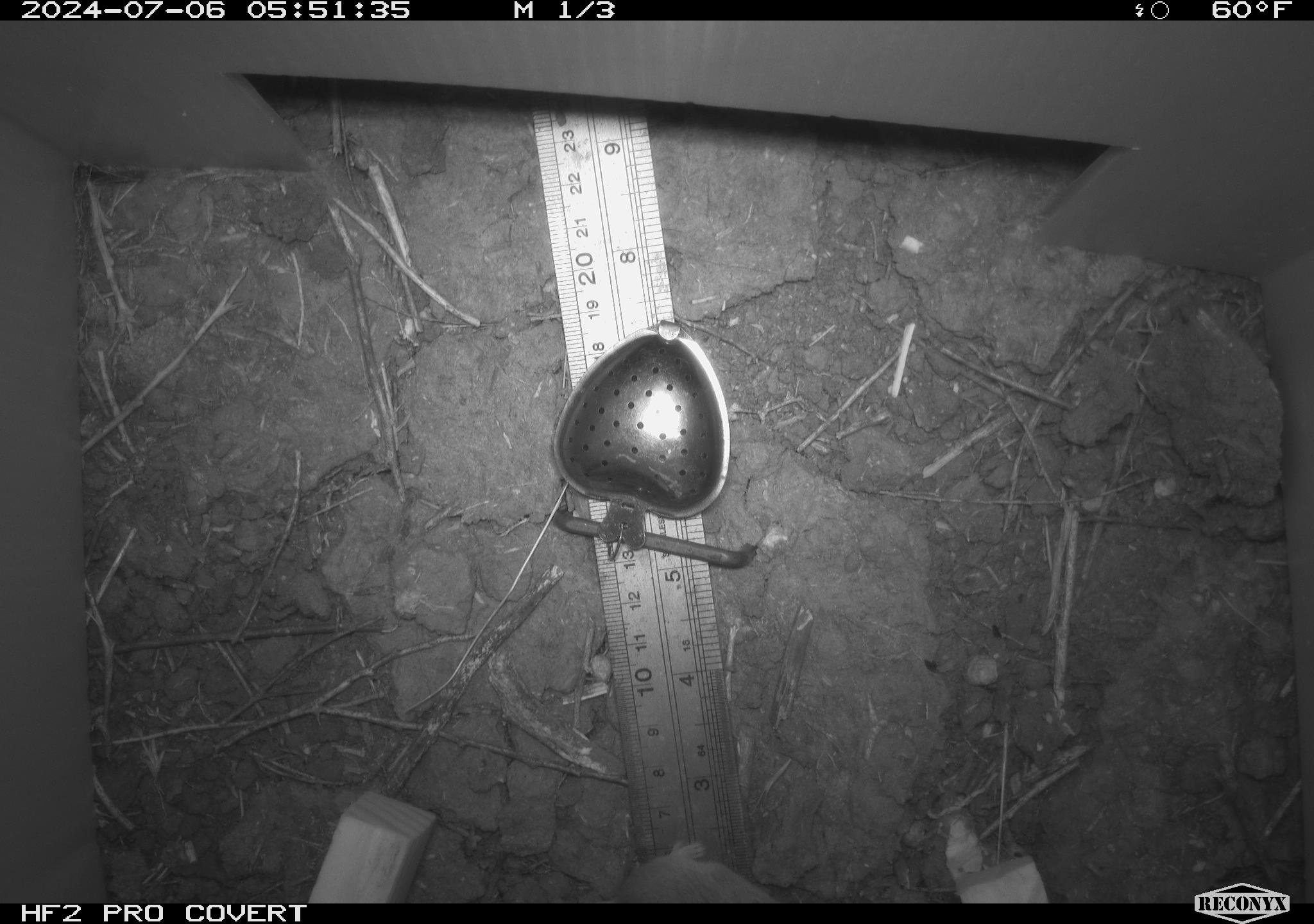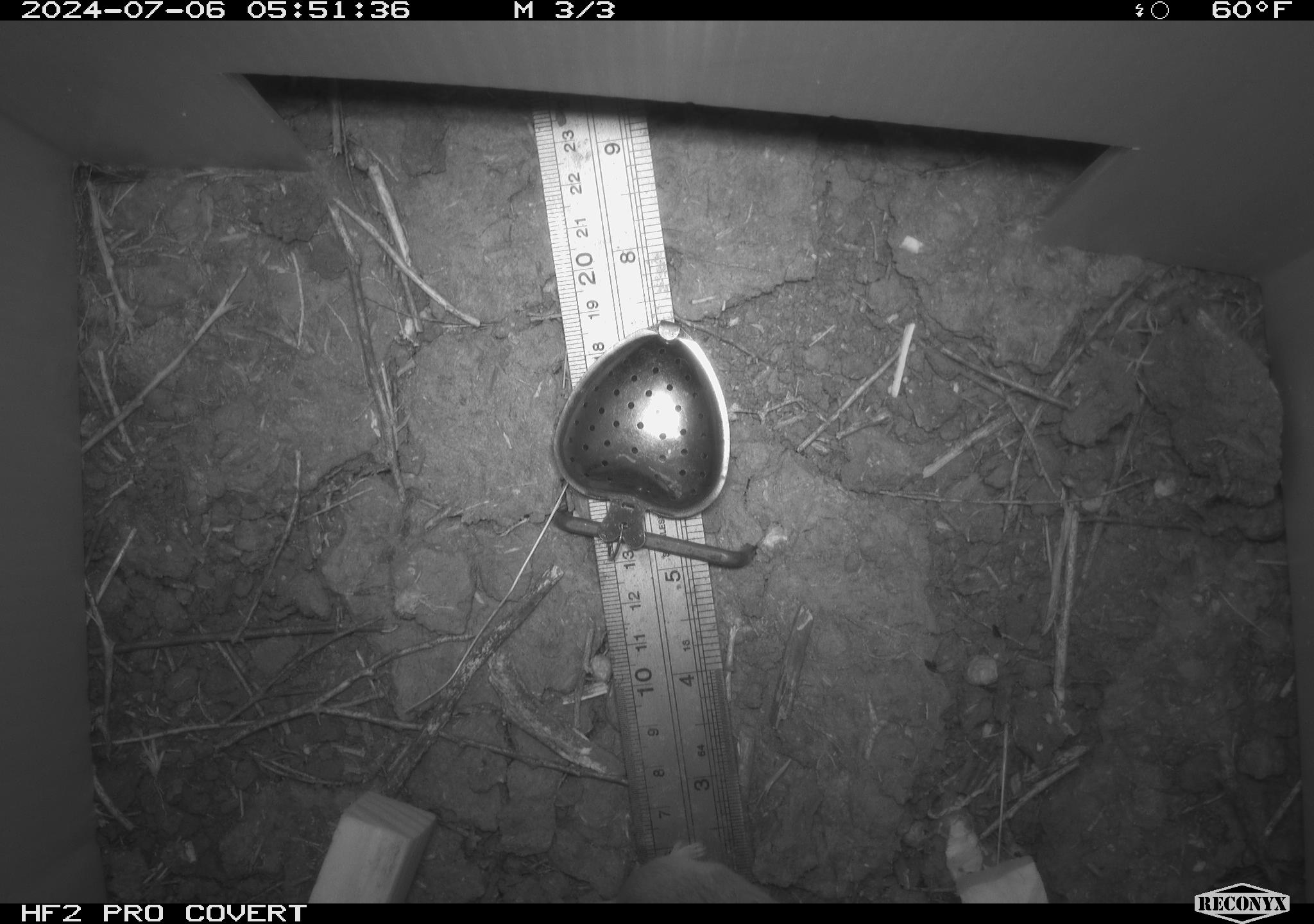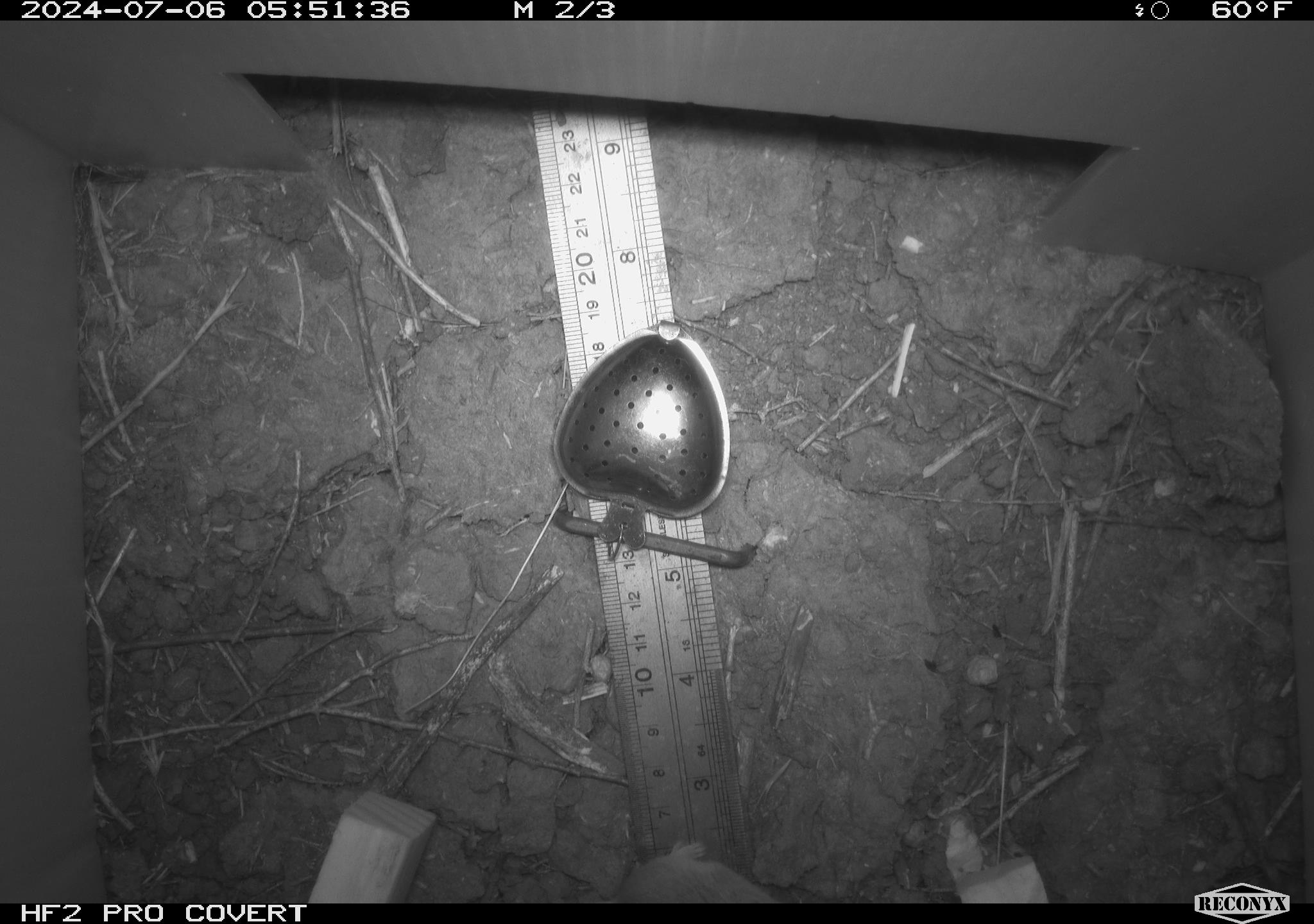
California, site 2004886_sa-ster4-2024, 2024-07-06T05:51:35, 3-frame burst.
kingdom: Animalia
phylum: Chordata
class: Mammalia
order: Rodentia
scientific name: Rodentia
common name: mouse species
Mouse species (Rodentia).